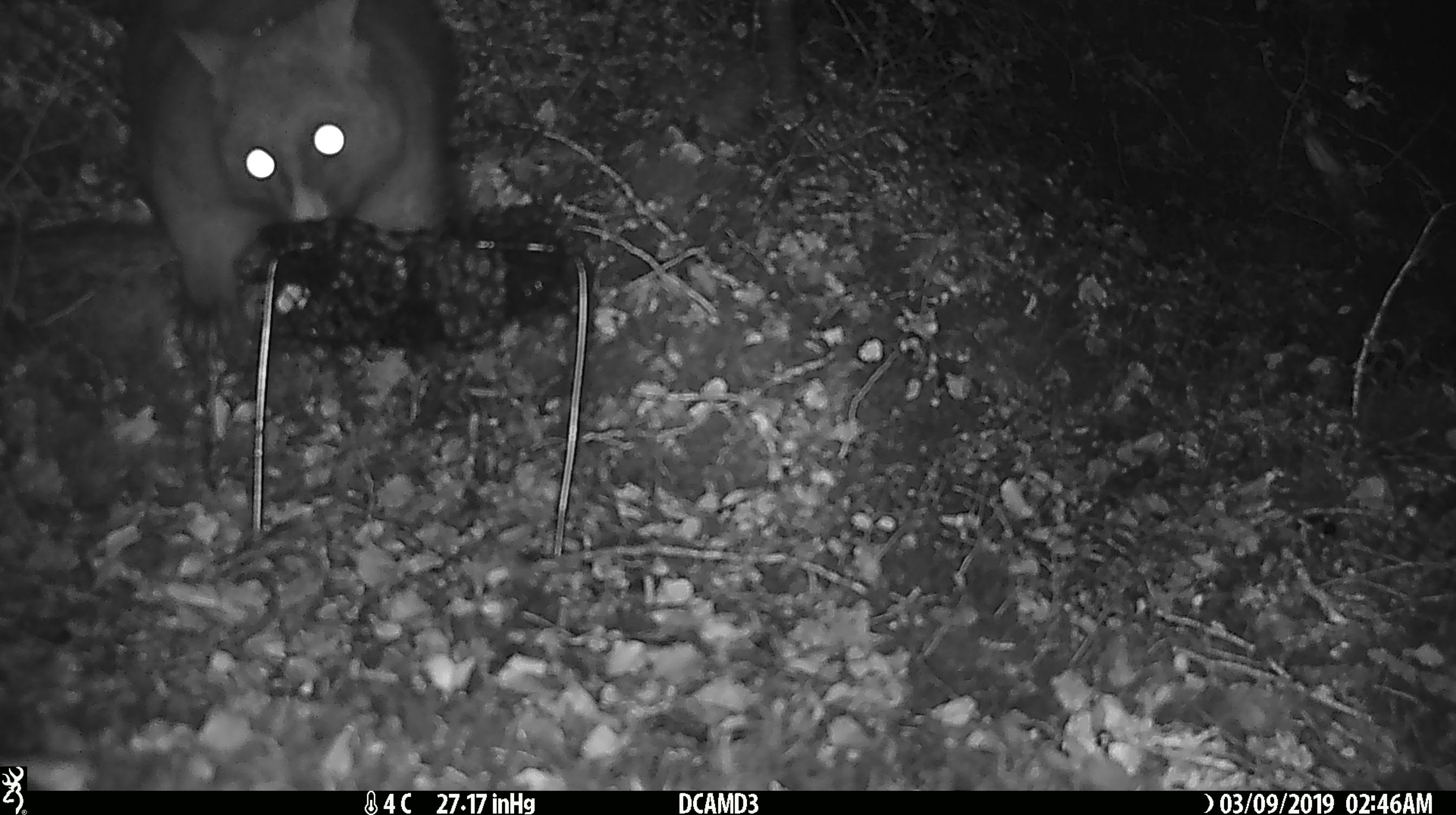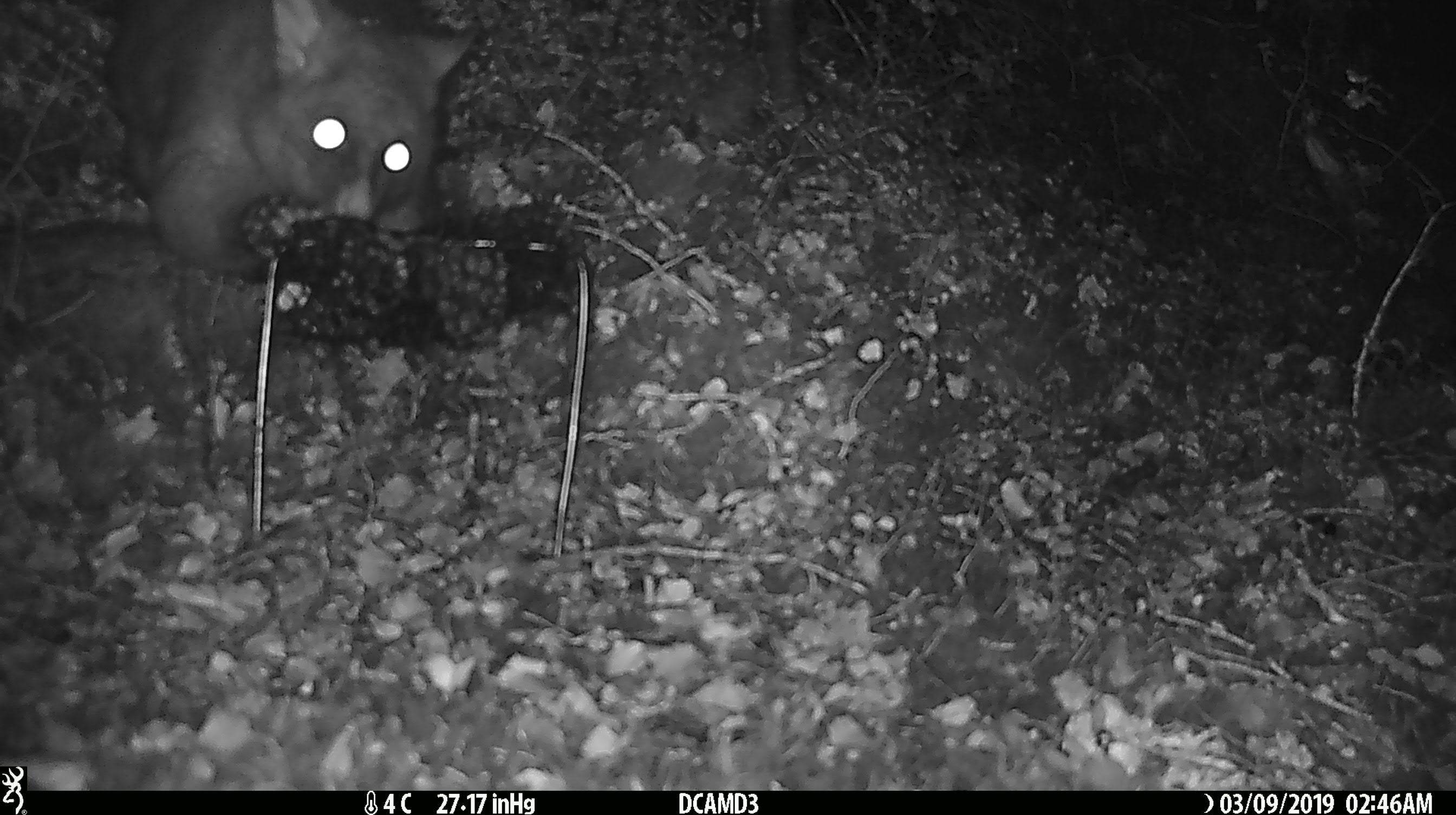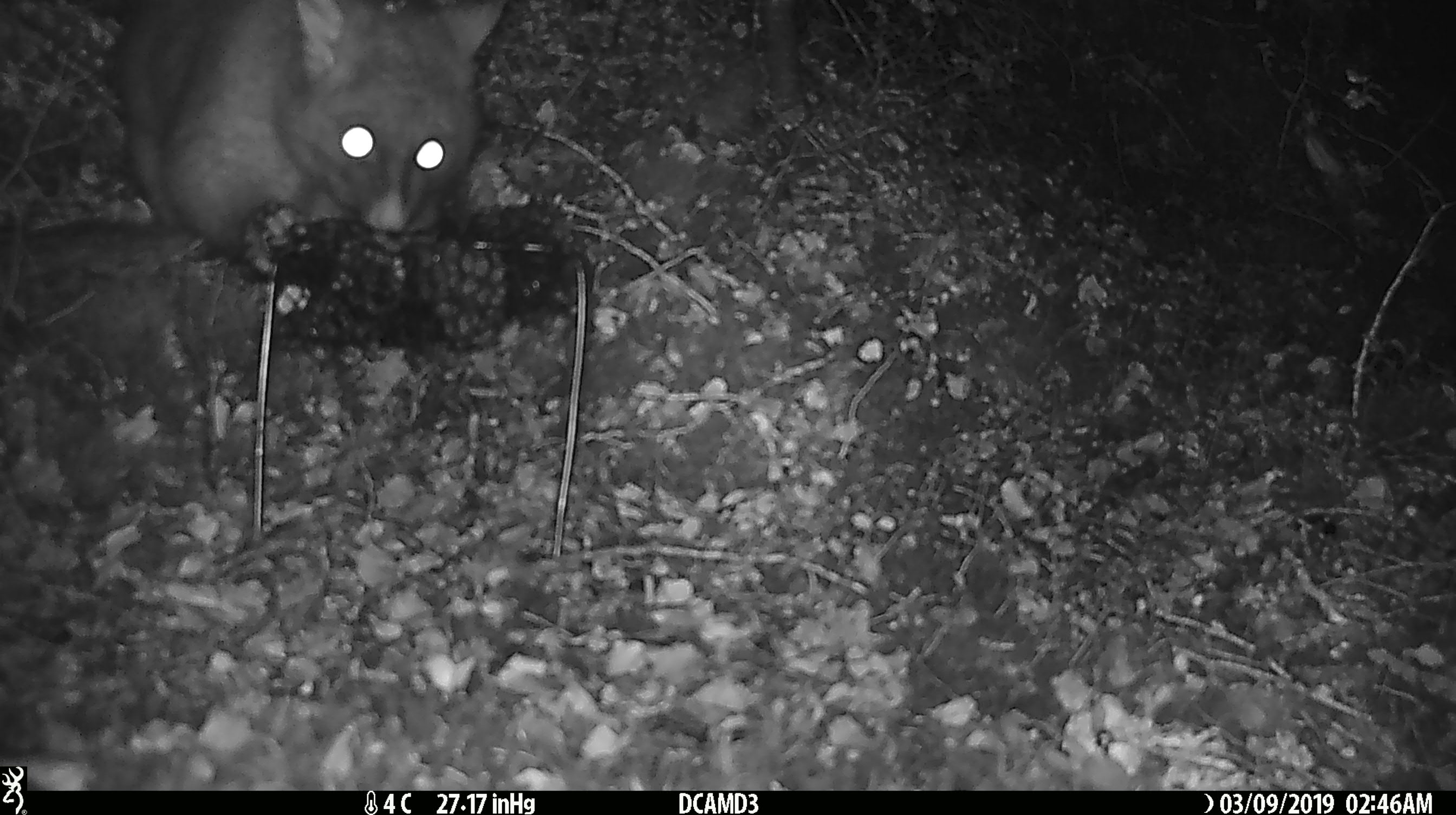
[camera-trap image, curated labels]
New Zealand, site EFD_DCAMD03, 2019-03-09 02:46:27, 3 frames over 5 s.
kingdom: Animalia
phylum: Chordata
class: Mammalia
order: Diprotodontia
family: Phalangeridae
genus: Trichosurus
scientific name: Trichosurus vulpecula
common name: common brushtail possum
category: possum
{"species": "possum (common brushtail possum) (Trichosurus vulpecula)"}